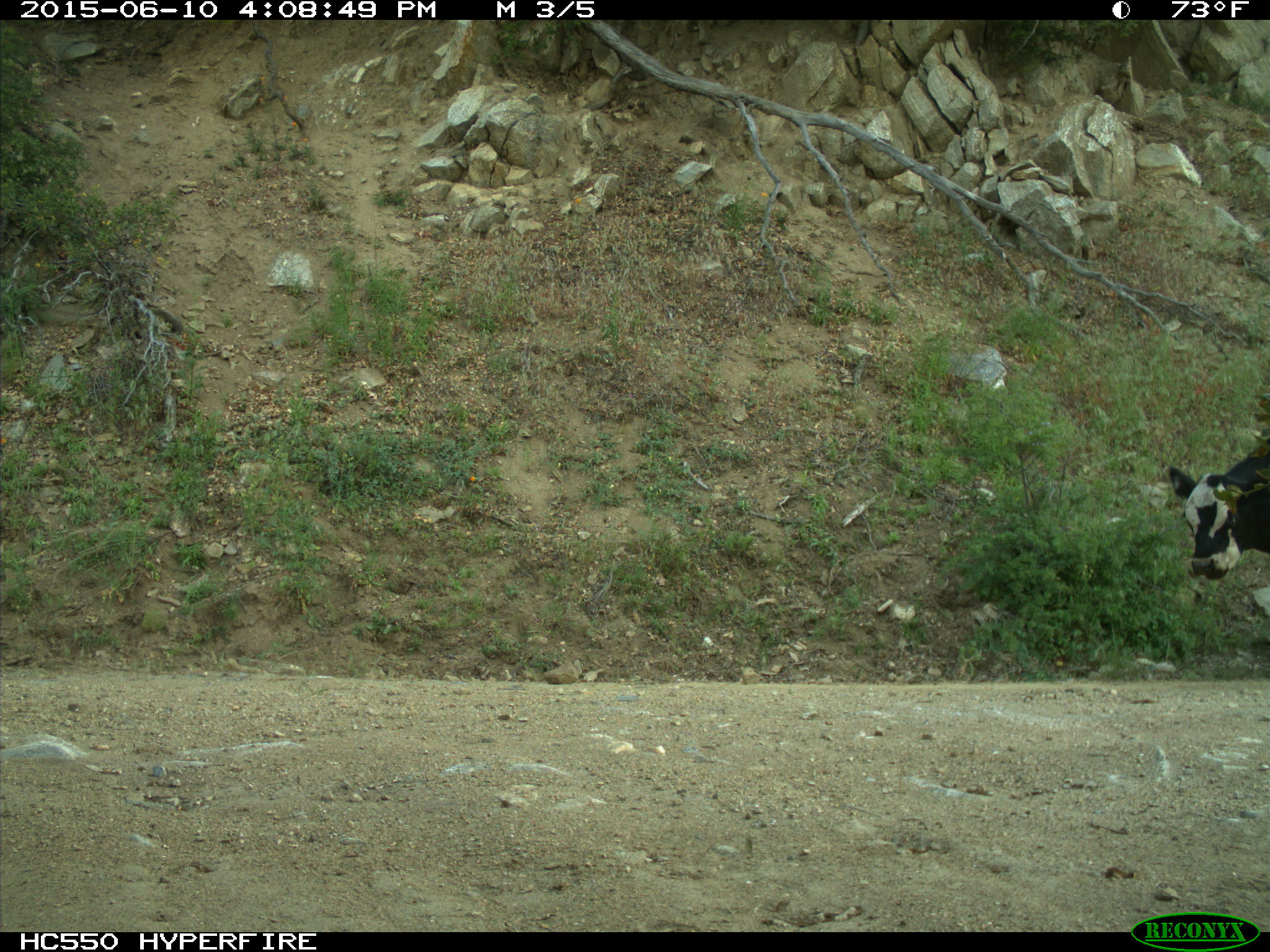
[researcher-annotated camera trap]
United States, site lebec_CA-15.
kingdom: Animalia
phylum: Chordata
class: Mammalia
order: Artiodactyla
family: Bovidae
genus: Bos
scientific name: Bos taurus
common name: domestic cow